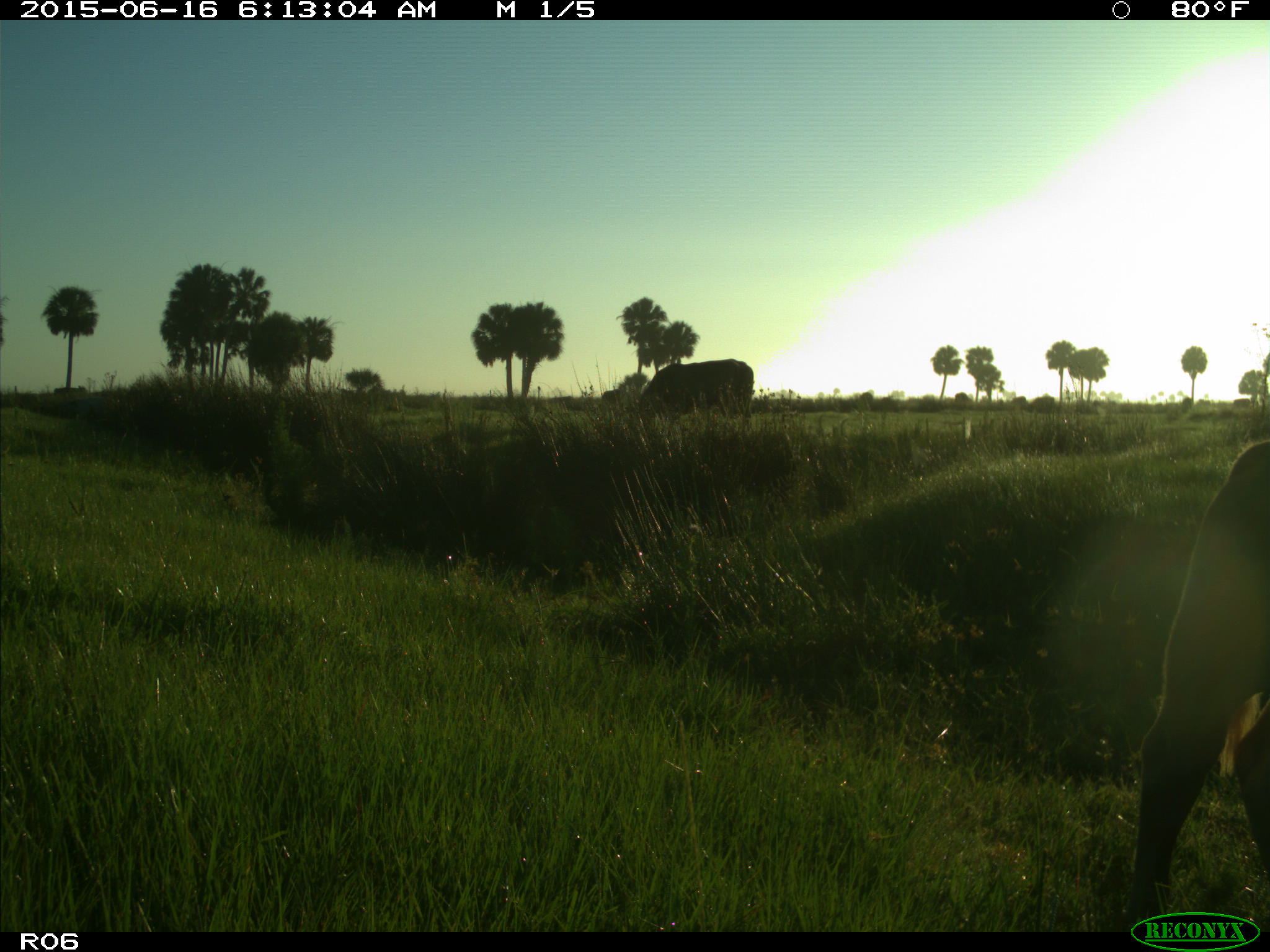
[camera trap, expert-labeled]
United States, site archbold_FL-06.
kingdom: Animalia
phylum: Chordata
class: Mammalia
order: Artiodactyla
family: Bovidae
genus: Bos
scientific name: Bos taurus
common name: domestic cow